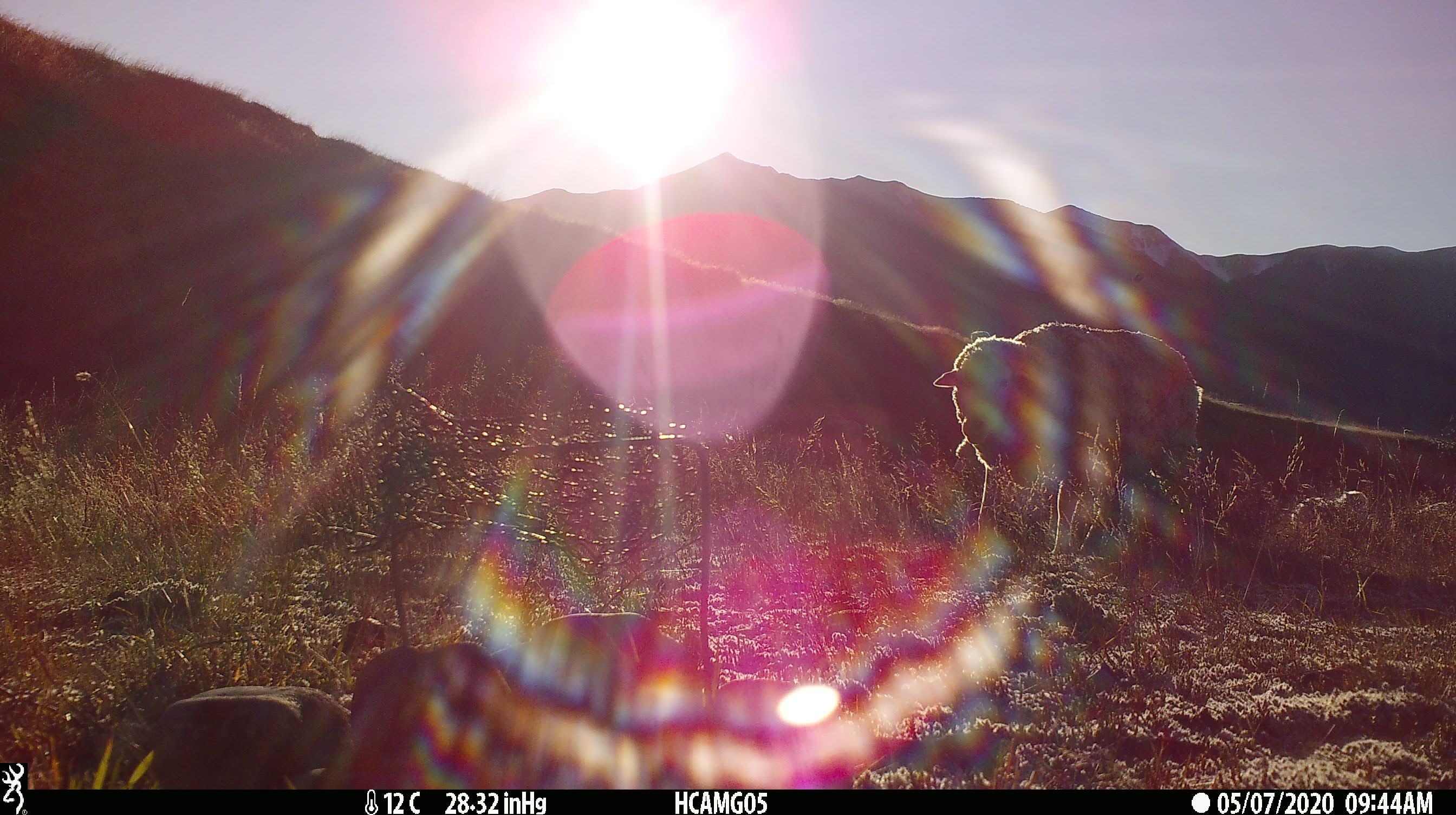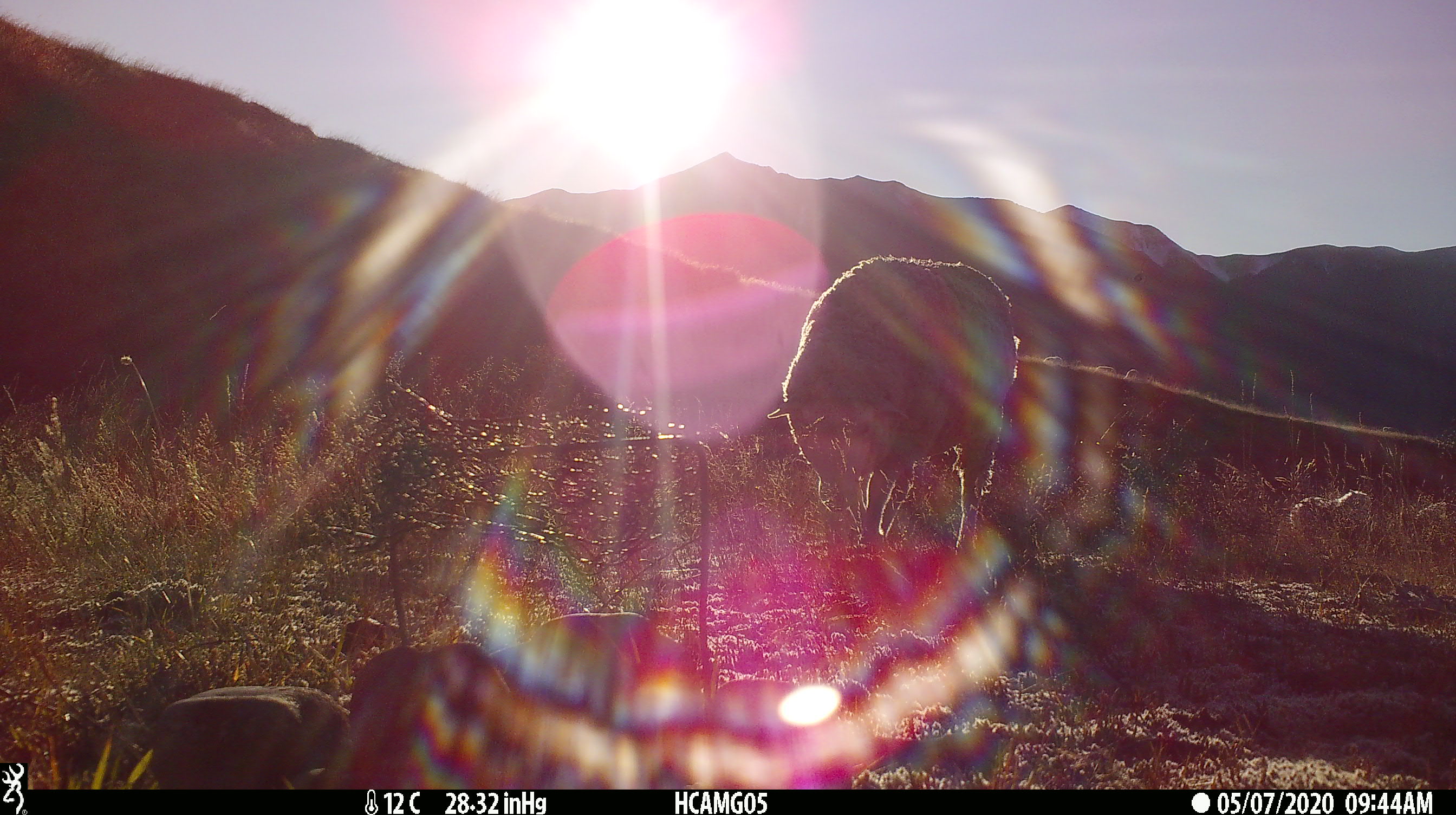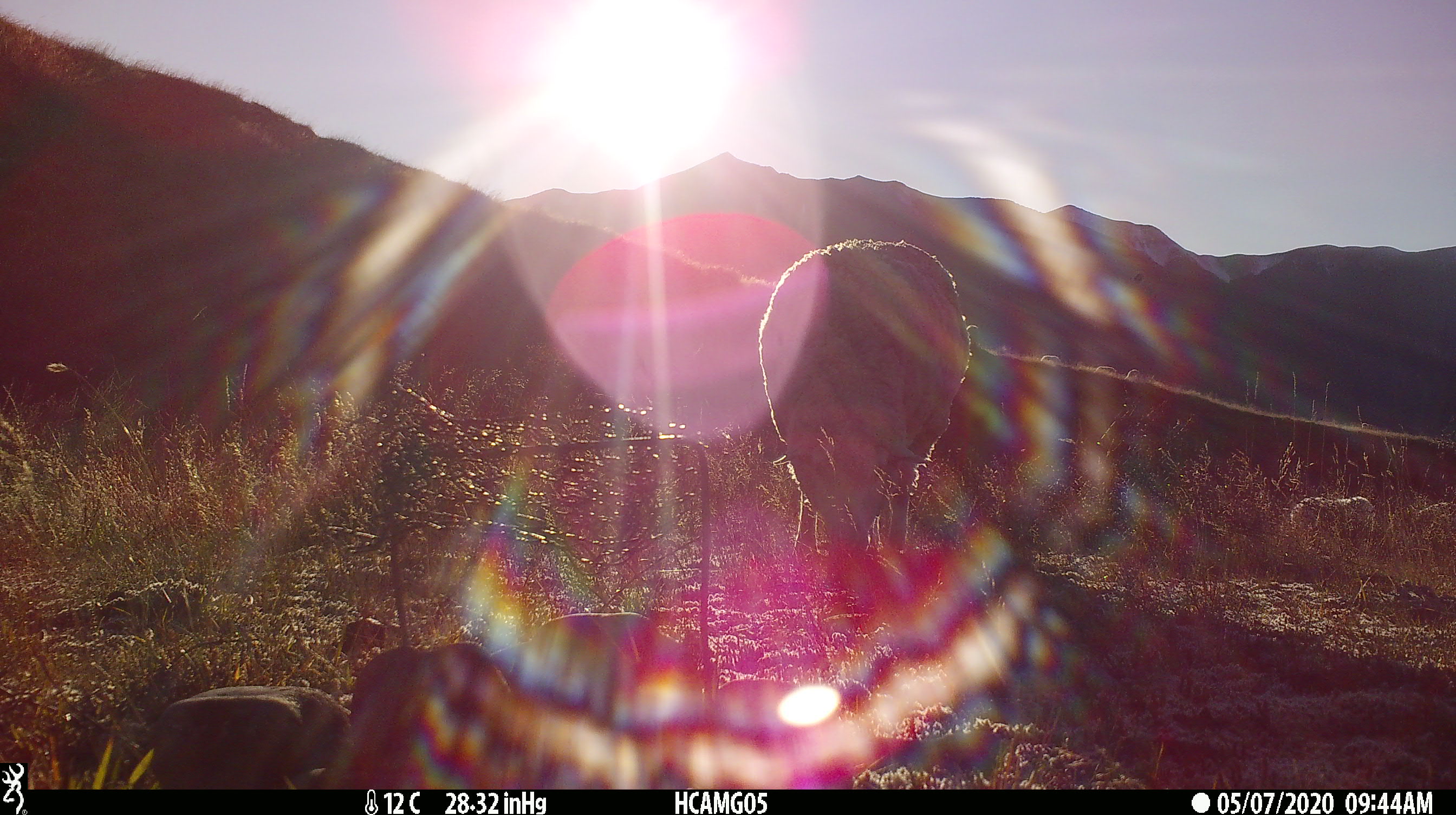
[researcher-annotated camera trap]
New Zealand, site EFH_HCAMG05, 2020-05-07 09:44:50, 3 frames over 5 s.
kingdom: Animalia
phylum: Chordata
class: Mammalia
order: Artiodactyla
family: Bovidae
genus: Ovis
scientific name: Ovis aries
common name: domestic sheep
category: sheep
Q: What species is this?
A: Sheep (domestic sheep) (Ovis aries).